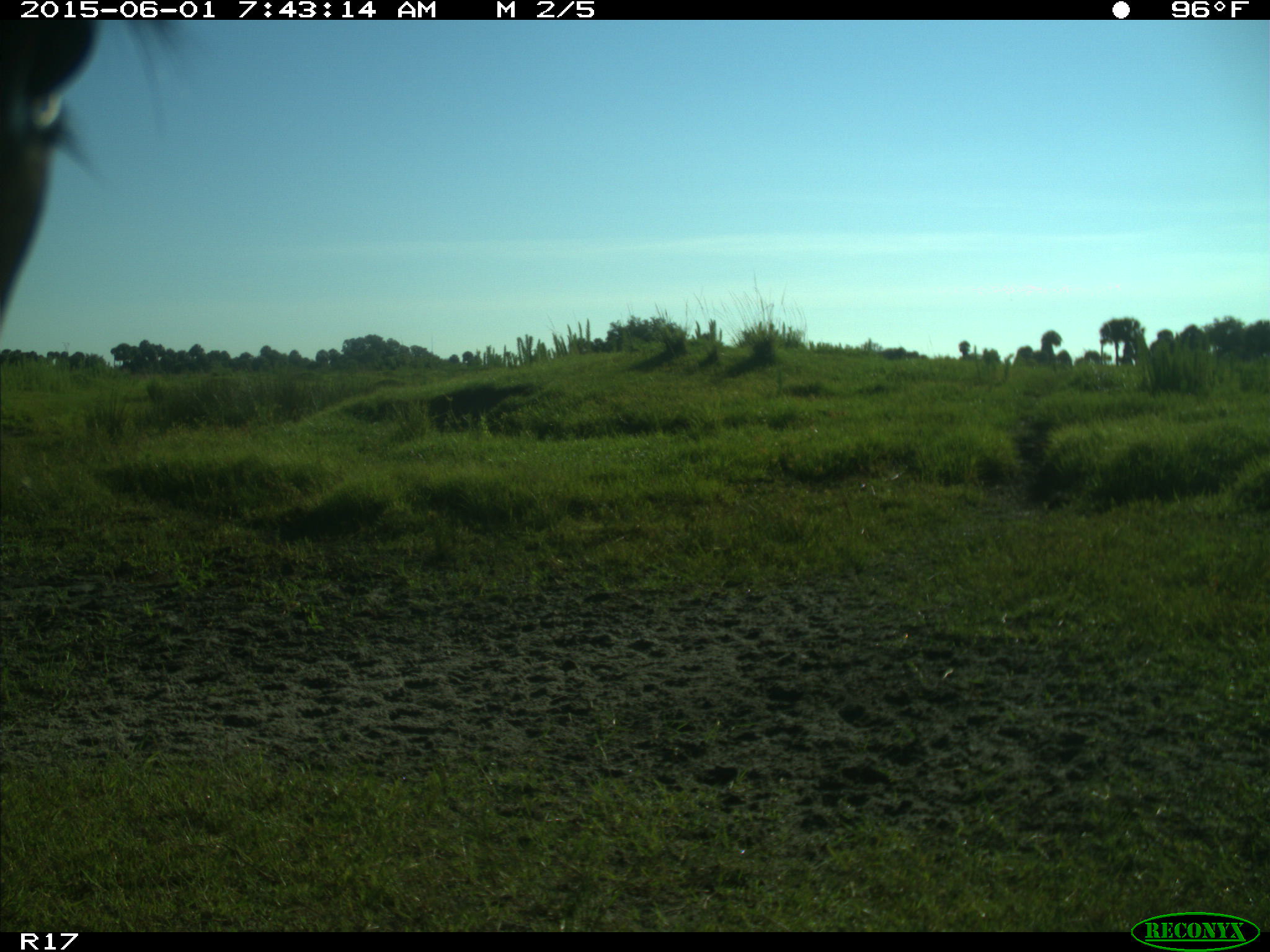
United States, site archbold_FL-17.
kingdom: Animalia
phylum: Chordata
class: Mammalia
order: Artiodactyla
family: Bovidae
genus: Bos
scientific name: Bos taurus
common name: domestic cow